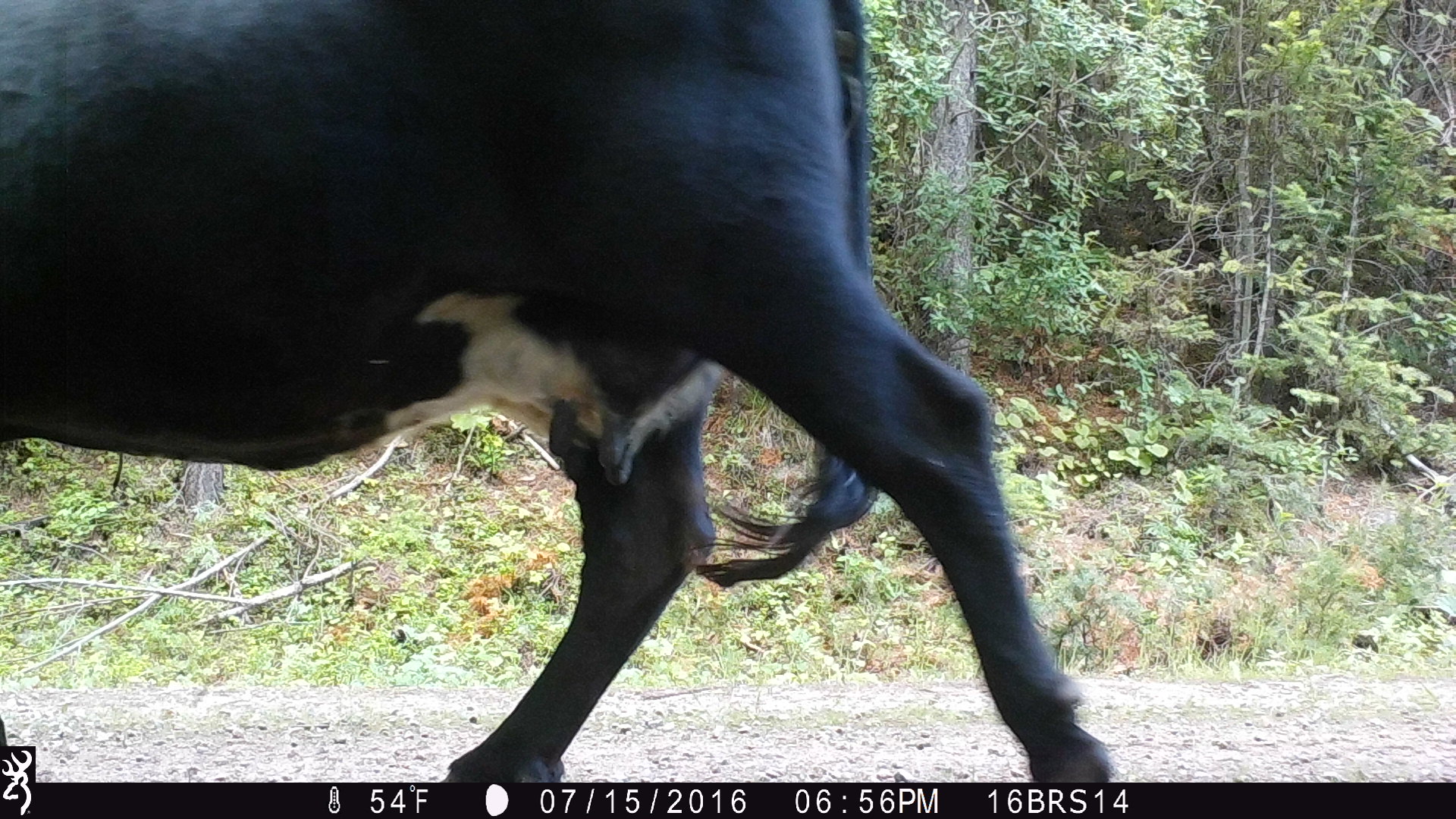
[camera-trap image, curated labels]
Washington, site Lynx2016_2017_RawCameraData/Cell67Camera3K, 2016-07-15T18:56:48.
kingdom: Animalia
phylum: Chordata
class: Mammalia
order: Artiodactyla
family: Bovidae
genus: Bos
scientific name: Bos taurus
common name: domestic cattle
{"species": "domestic cattle (Bos taurus)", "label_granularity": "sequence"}